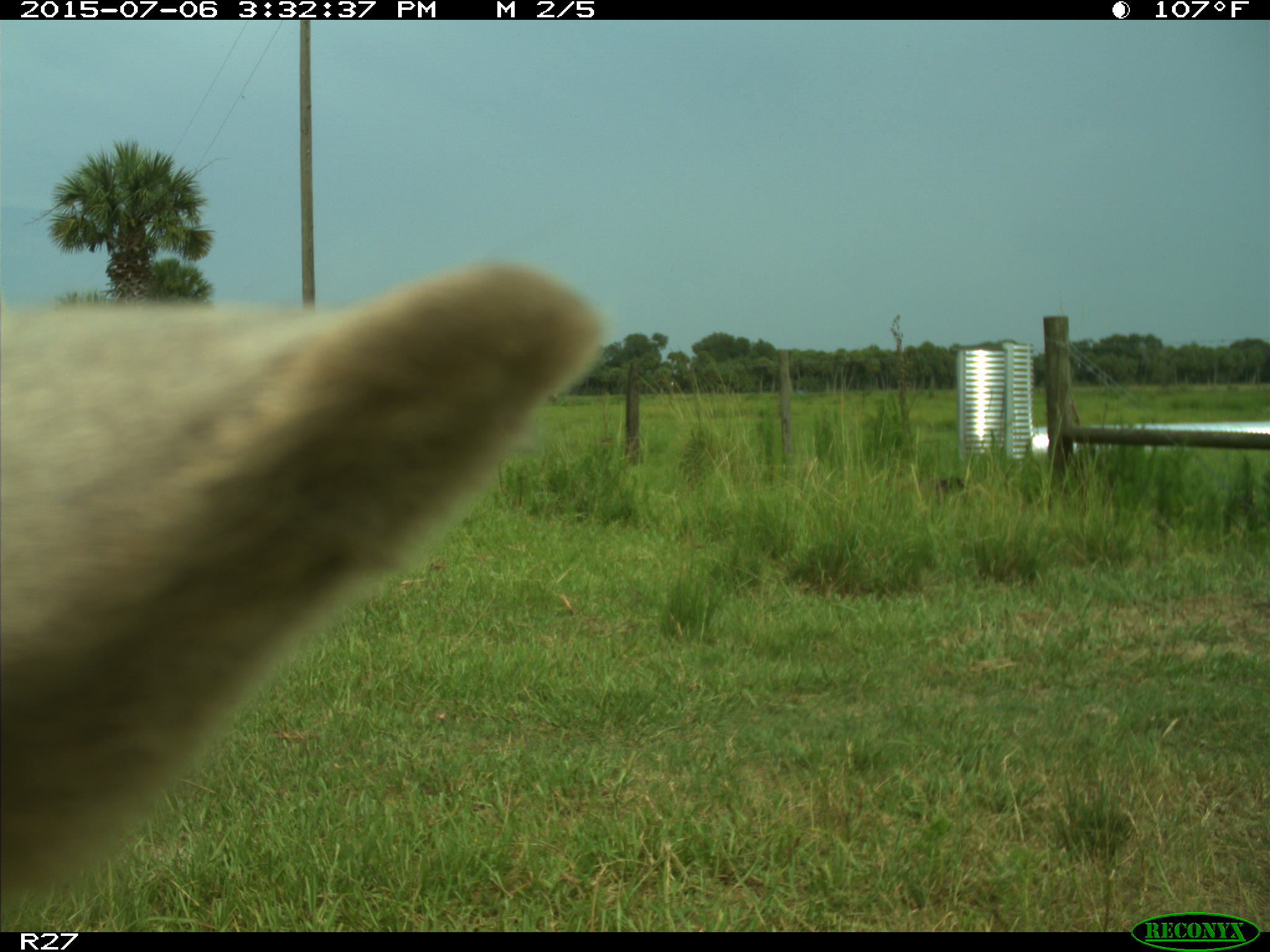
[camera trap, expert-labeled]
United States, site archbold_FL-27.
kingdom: Animalia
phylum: Chordata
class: Mammalia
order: Artiodactyla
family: Bovidae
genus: Bos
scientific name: Bos taurus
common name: domestic cow